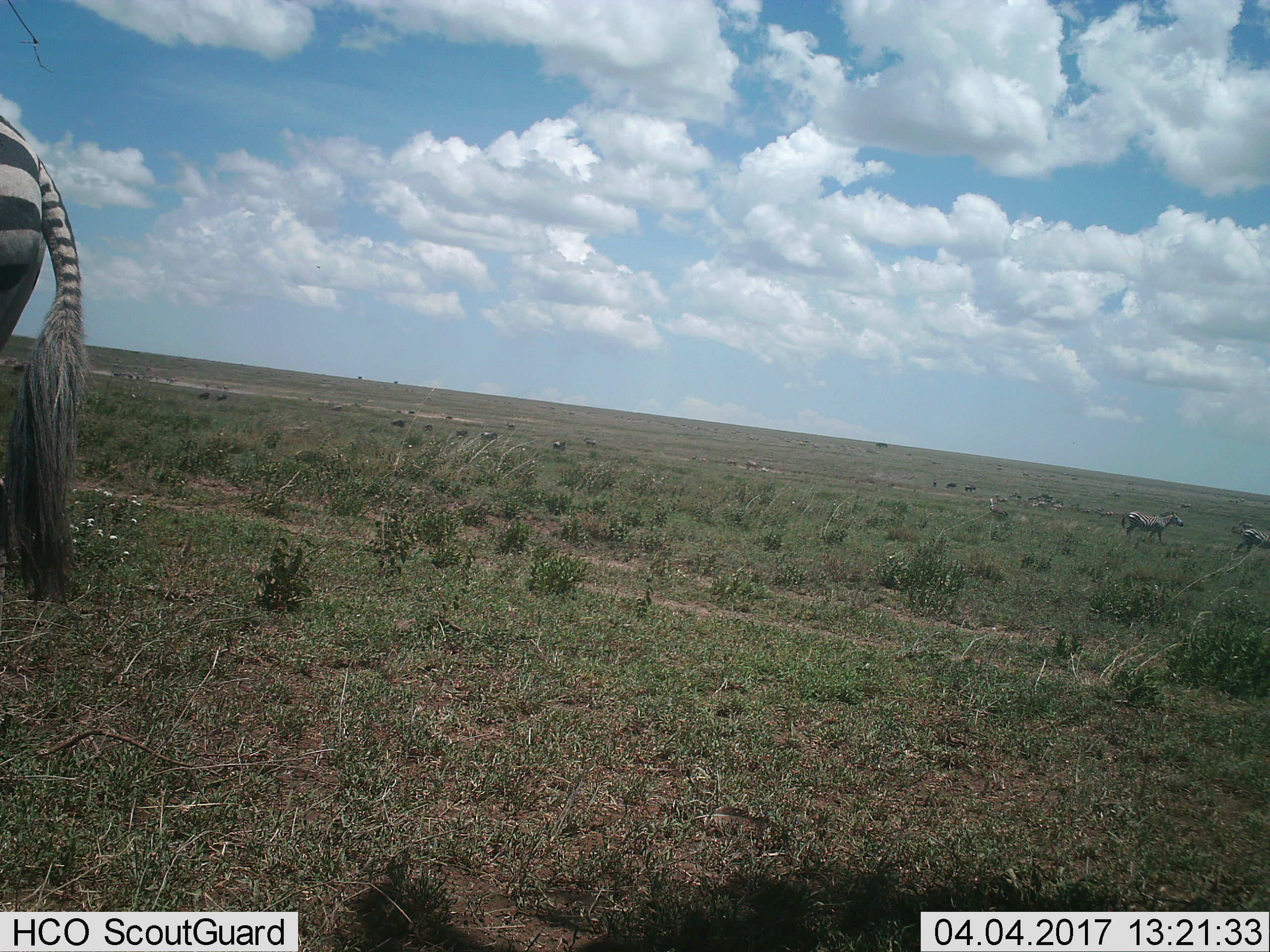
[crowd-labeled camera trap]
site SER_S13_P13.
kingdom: Animalia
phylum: Chordata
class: Mammalia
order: Perissodactyla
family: Equidae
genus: Equus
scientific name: Equus quagga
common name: plains zebra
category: zebraplains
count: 3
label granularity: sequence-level